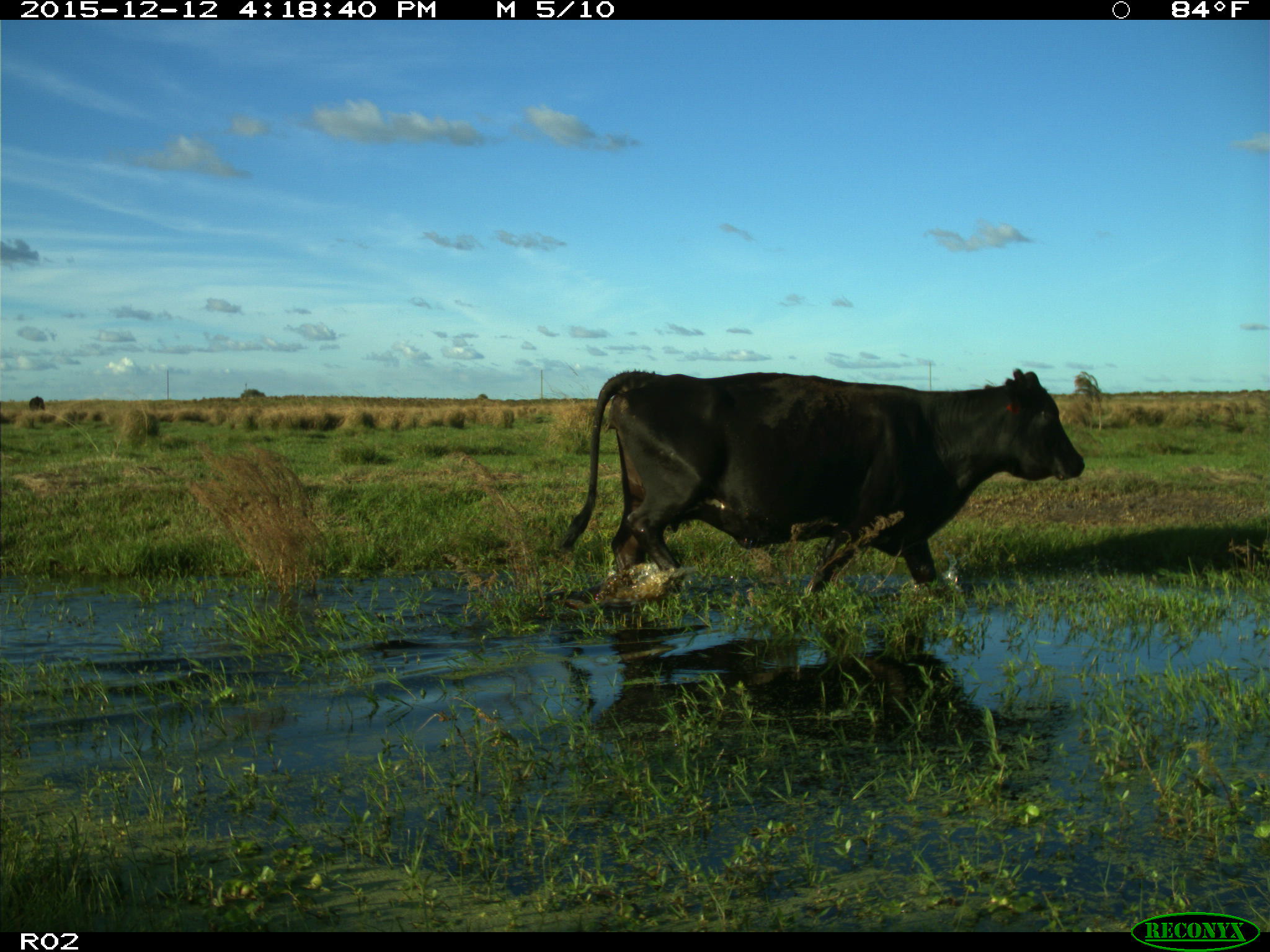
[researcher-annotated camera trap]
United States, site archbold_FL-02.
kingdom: Animalia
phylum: Chordata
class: Mammalia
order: Artiodactyla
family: Bovidae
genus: Bos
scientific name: Bos taurus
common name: domestic cow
Bos taurus (domestic cow).